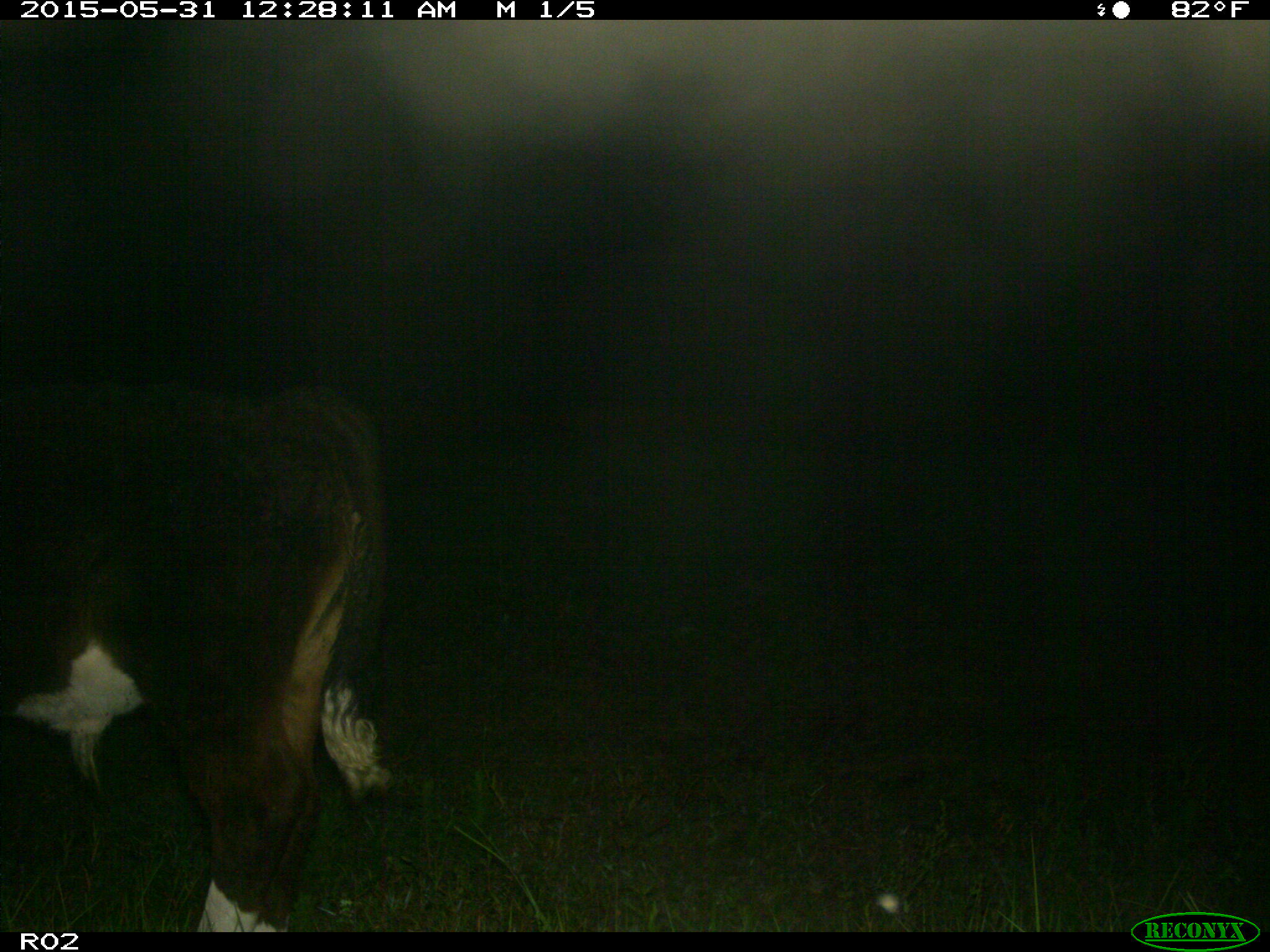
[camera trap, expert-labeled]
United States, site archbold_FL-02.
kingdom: Animalia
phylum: Chordata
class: Mammalia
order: Artiodactyla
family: Bovidae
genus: Bos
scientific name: Bos taurus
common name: domestic cow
Bos taurus (domestic cow).